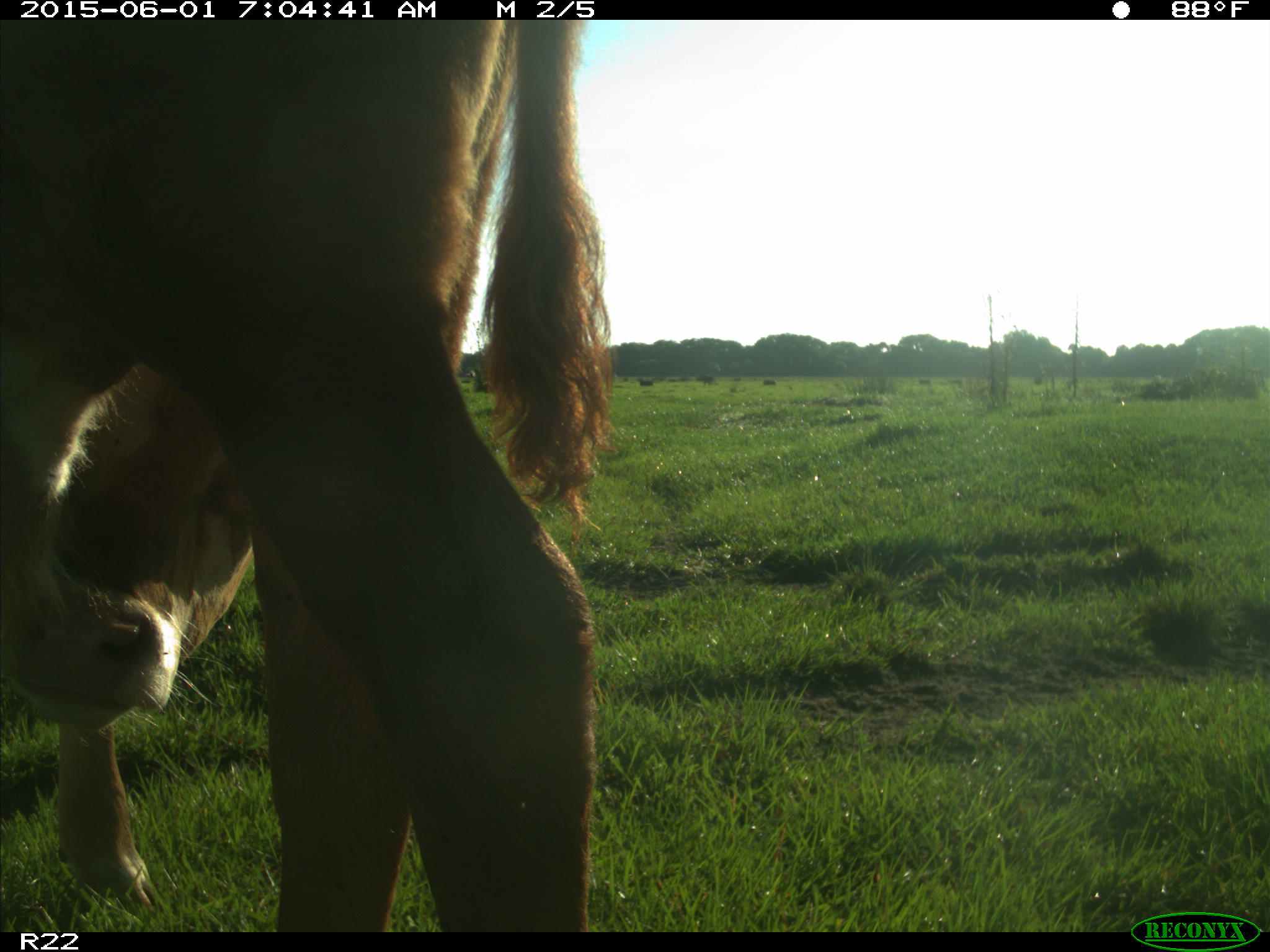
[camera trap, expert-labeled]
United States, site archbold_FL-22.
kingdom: Animalia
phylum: Chordata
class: Mammalia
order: Artiodactyla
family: Bovidae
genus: Bos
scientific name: Bos taurus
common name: domestic cow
Bos taurus (domestic cow).